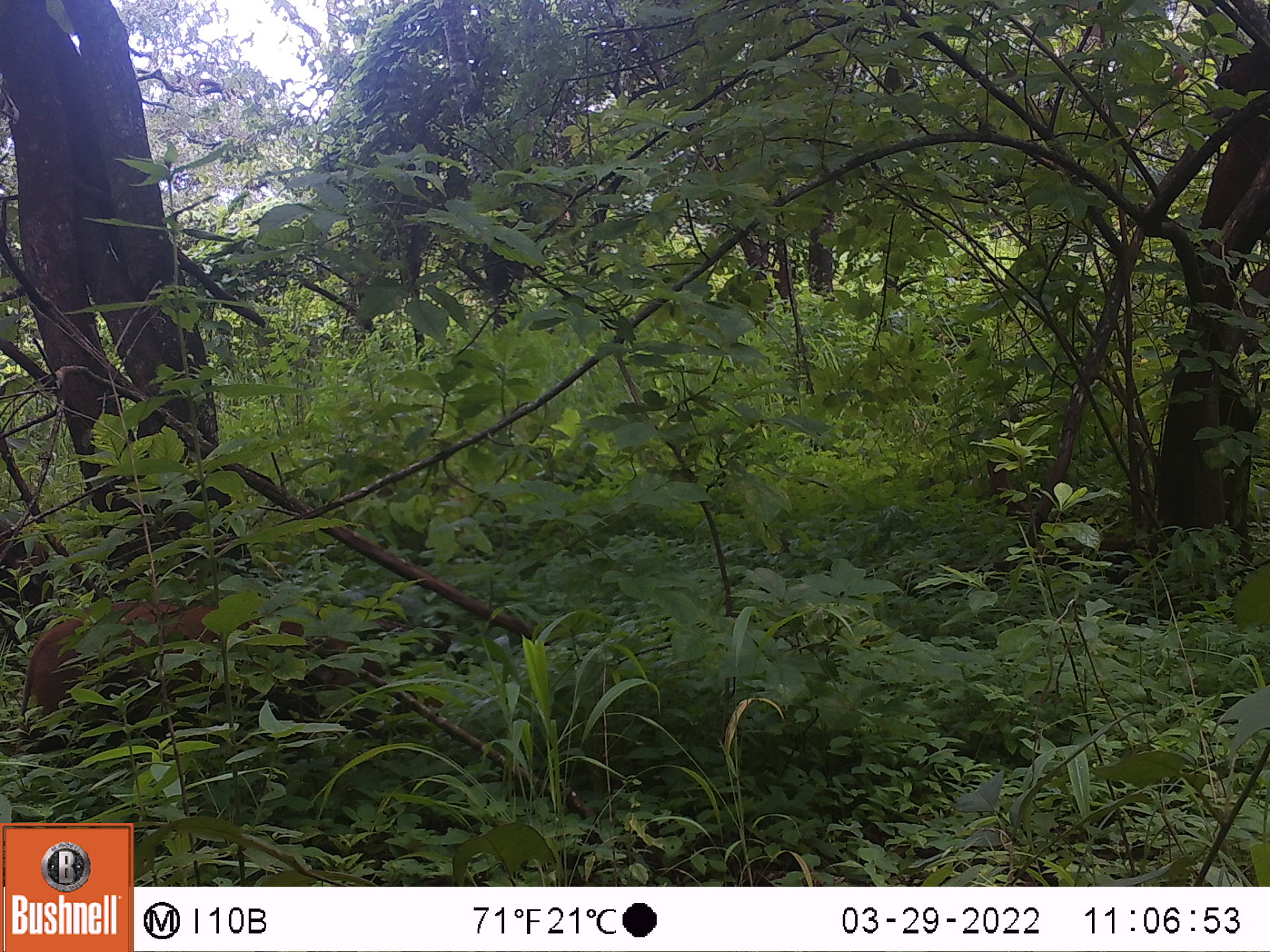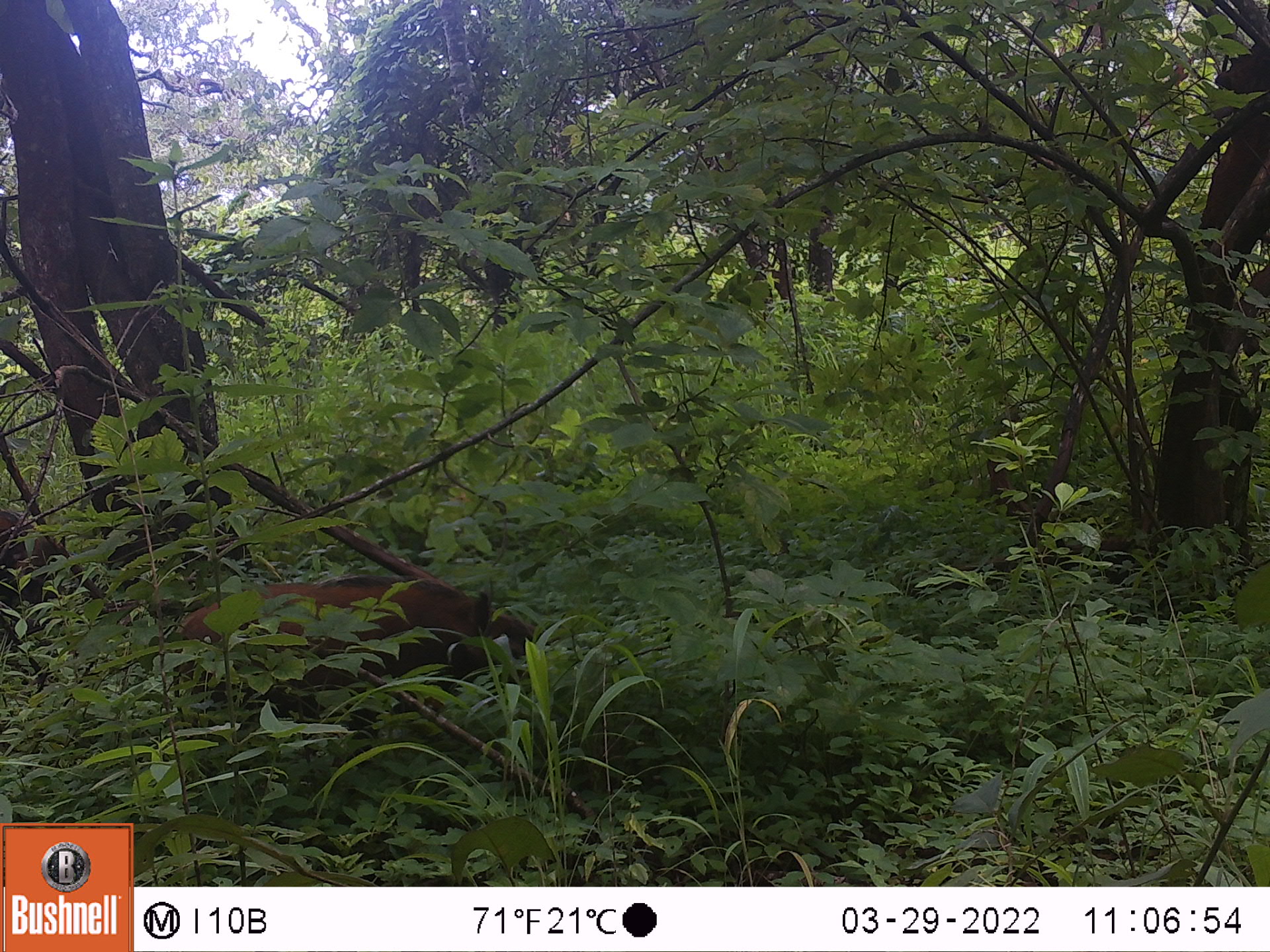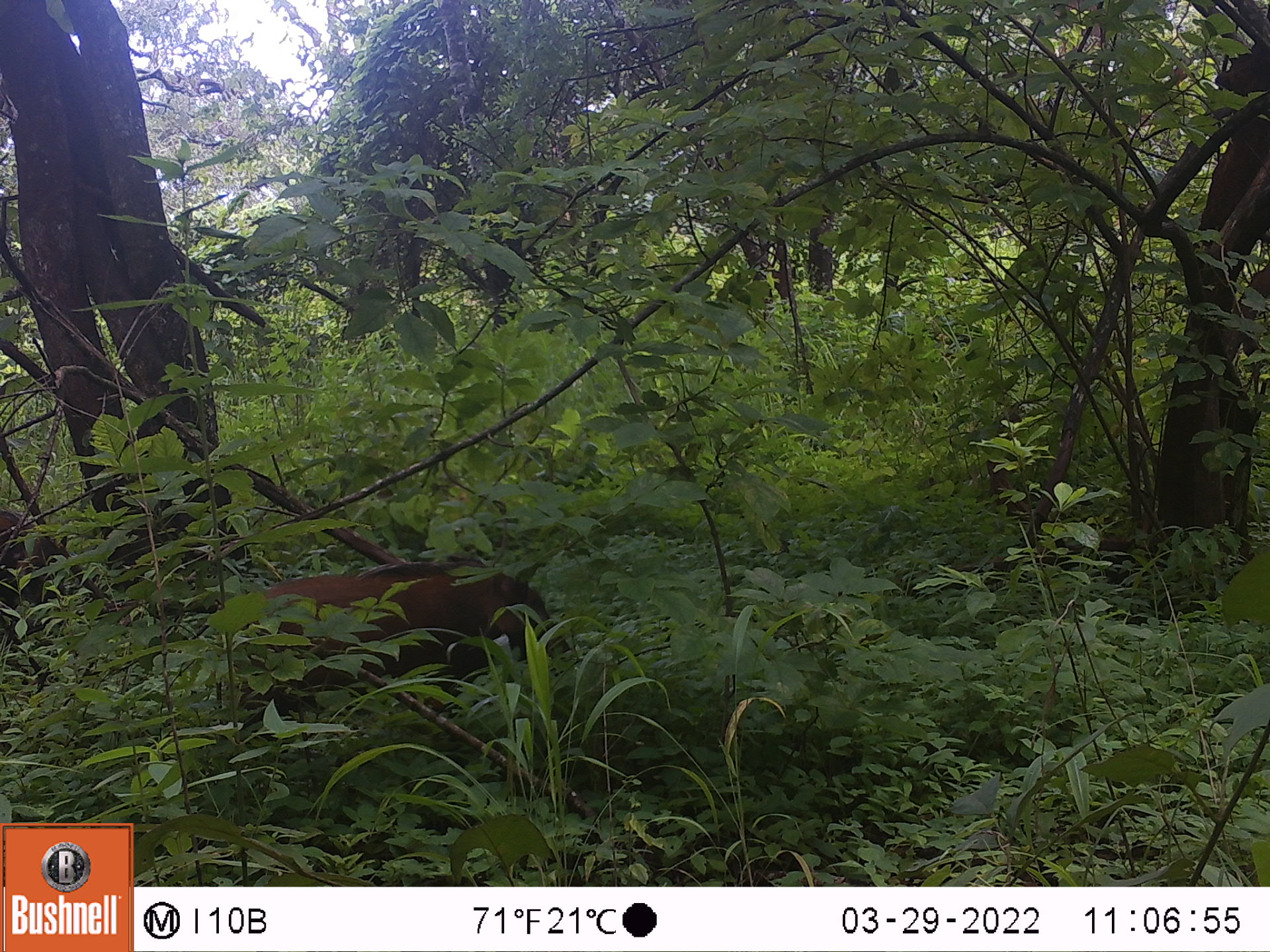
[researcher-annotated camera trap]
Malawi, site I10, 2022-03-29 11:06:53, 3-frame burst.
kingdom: Animalia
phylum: Chordata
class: Mammalia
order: Artiodactyla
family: Suidae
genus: Potamochoerus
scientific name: Potamochoerus larvatus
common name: bushpig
Bushpig (Potamochoerus larvatus), count 2.